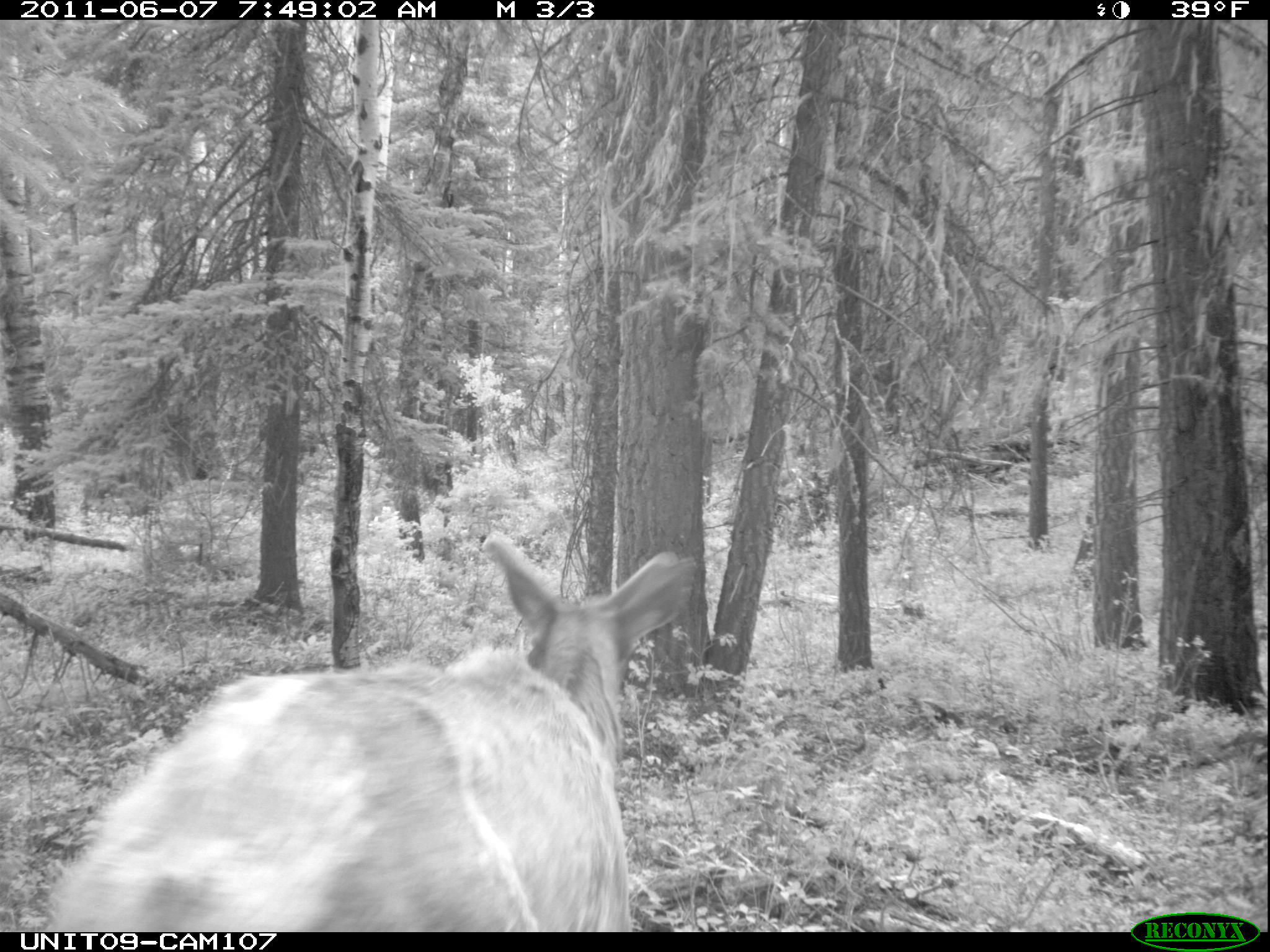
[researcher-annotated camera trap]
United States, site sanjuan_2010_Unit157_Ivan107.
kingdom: Animalia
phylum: Chordata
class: Mammalia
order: Artiodactyla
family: Cervidae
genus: Cervus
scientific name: Cervus elaphus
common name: red deer